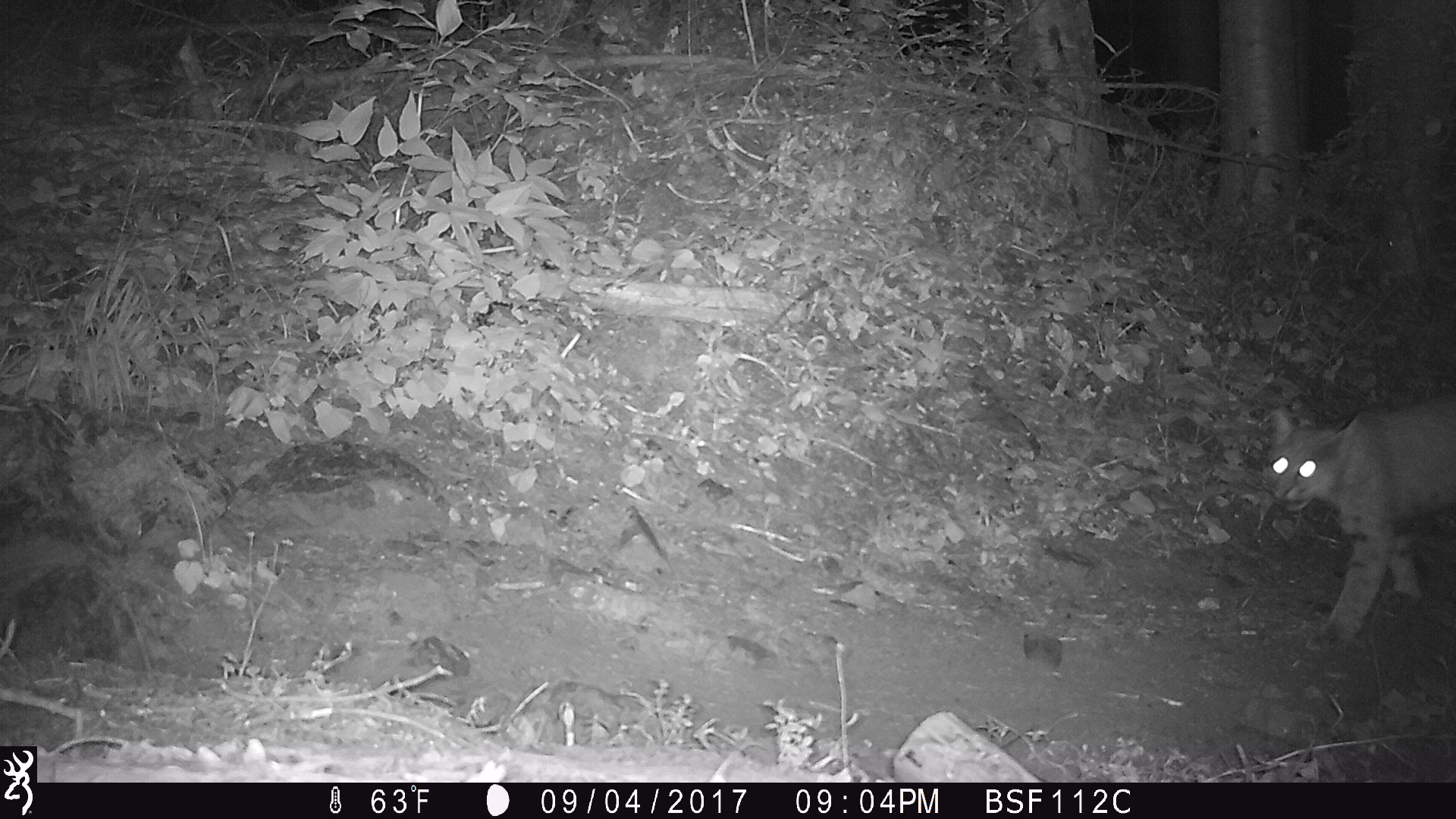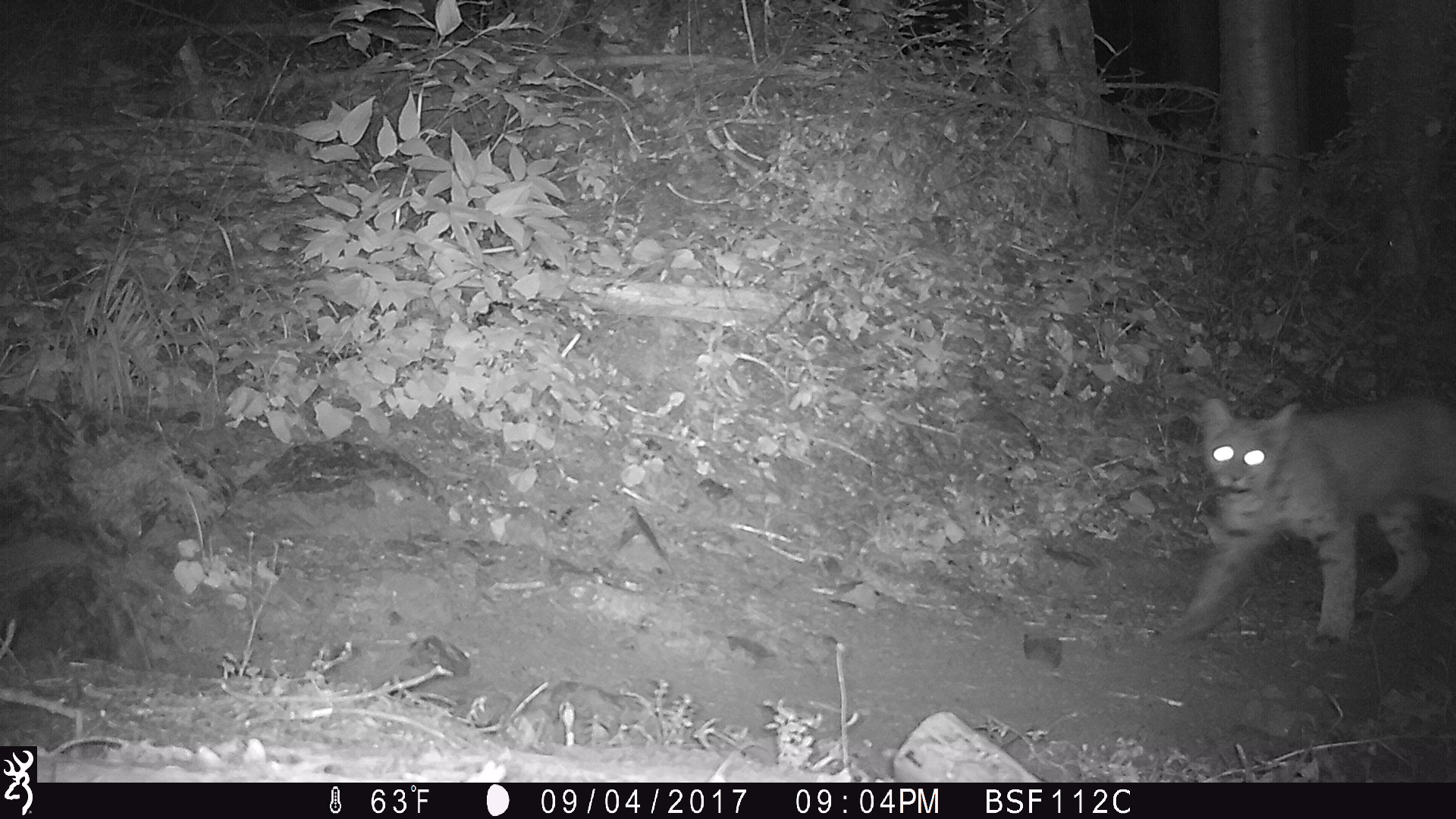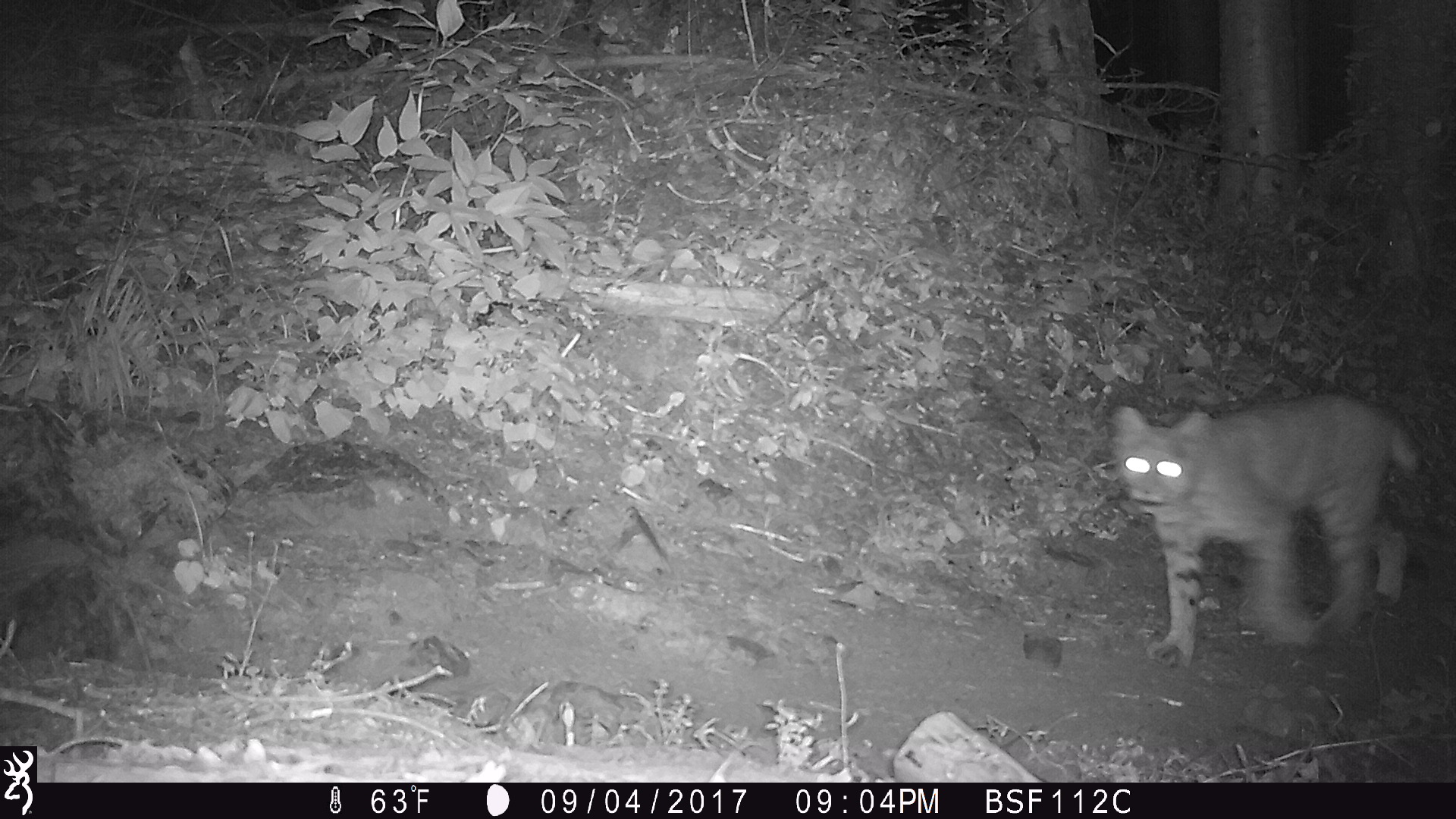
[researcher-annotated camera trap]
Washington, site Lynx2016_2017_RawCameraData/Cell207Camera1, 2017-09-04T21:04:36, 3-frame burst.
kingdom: Animalia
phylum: Chordata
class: Mammalia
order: Carnivora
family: Felidae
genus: Lynx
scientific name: Lynx rufus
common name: bobcat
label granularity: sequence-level